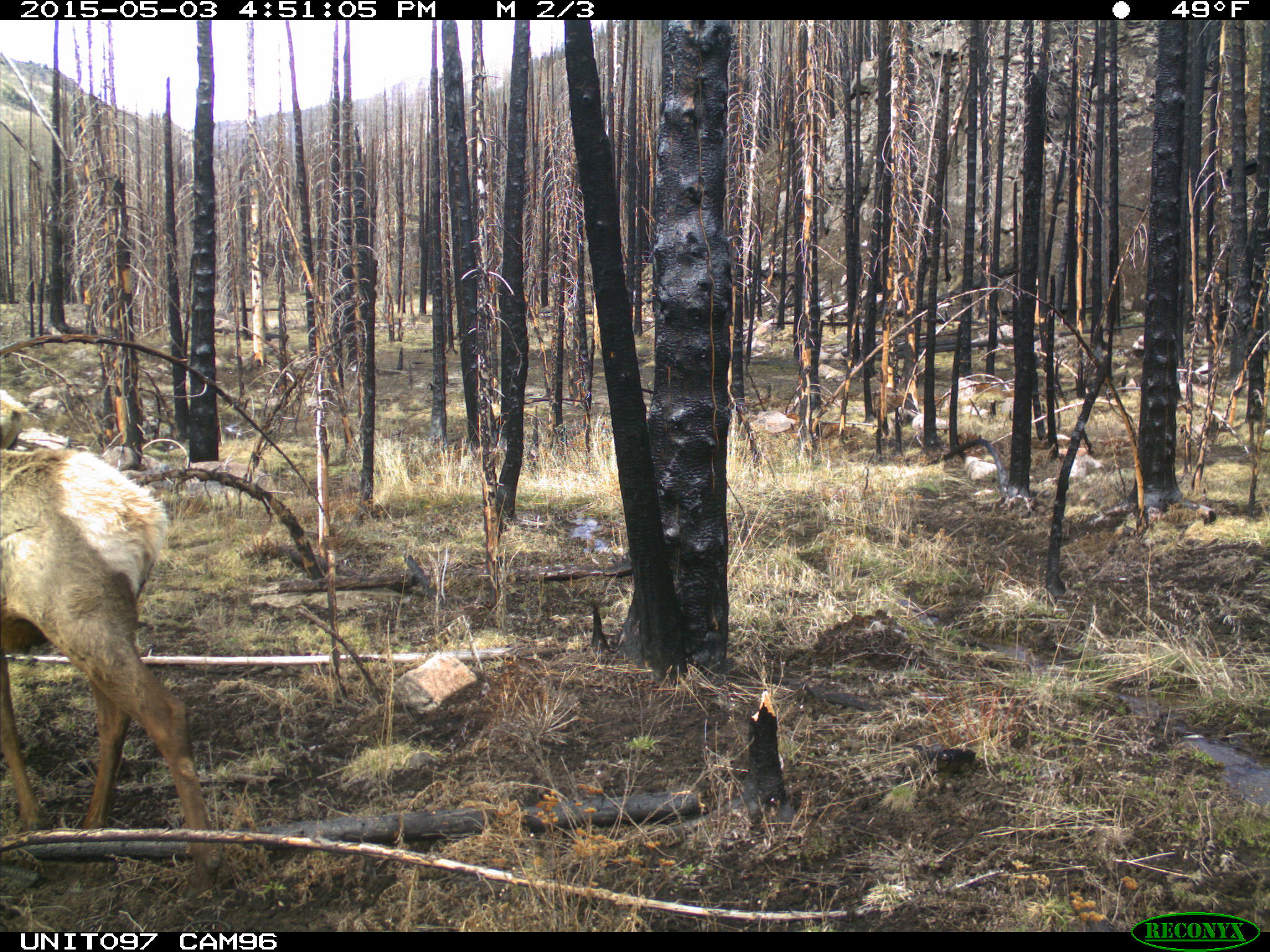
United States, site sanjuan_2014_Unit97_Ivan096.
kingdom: Animalia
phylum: Chordata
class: Mammalia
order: Artiodactyla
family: Cervidae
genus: Cervus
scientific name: Cervus elaphus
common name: red deer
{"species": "Cervus elaphus (red deer)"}